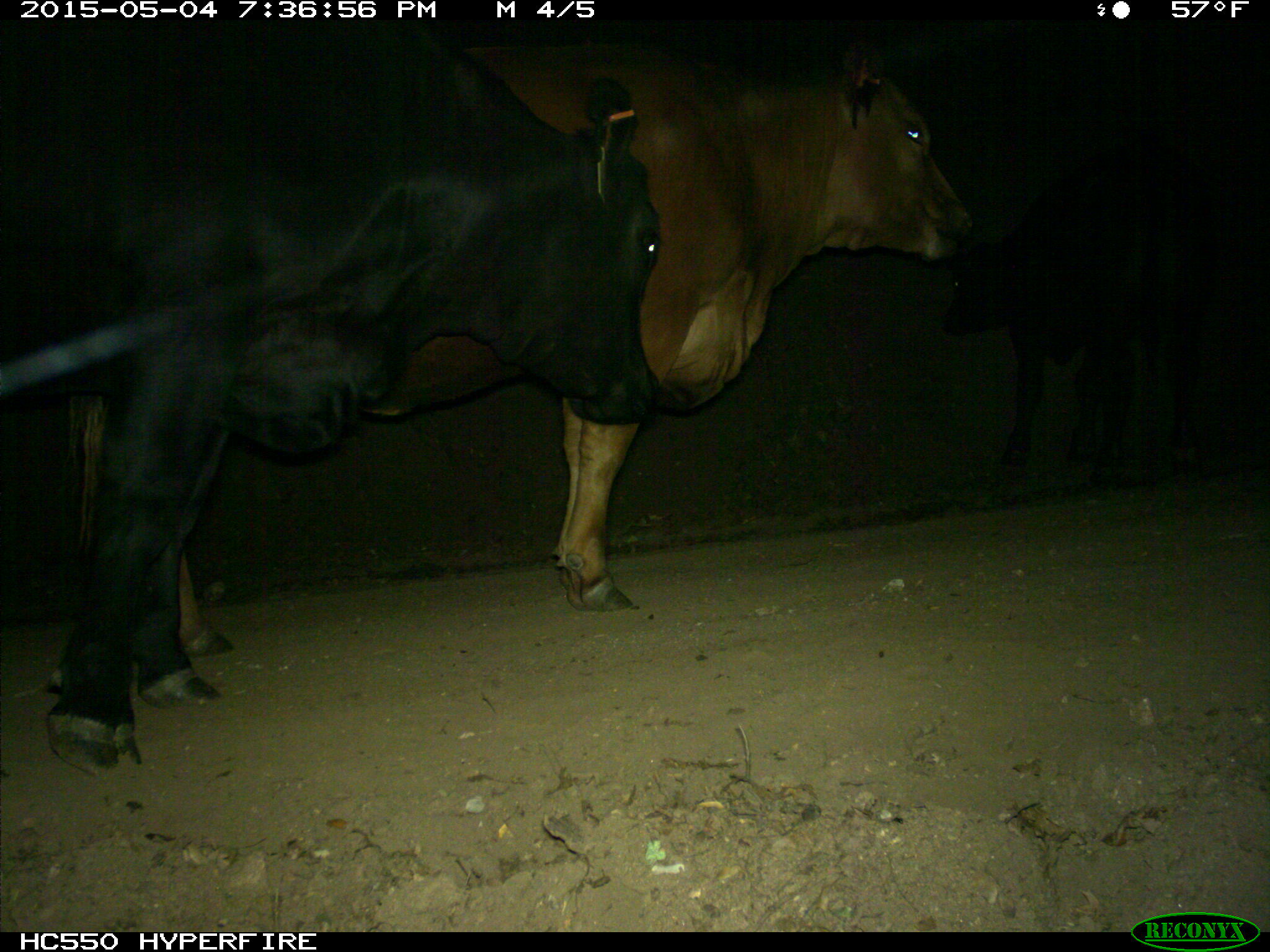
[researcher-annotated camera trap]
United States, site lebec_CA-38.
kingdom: Animalia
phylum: Chordata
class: Mammalia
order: Artiodactyla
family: Bovidae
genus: Bos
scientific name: Bos taurus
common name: domestic cow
Bos taurus (domestic cow).